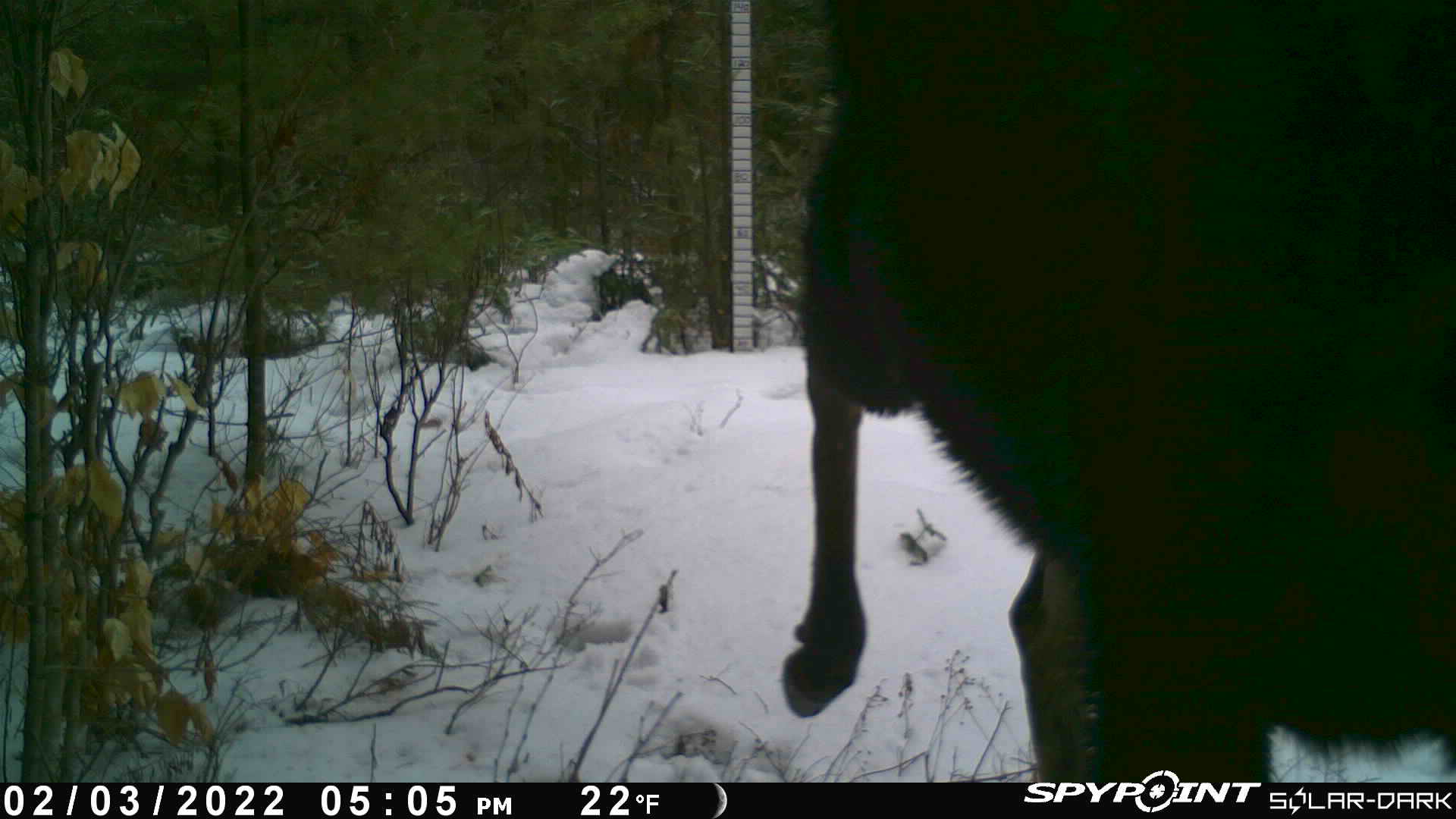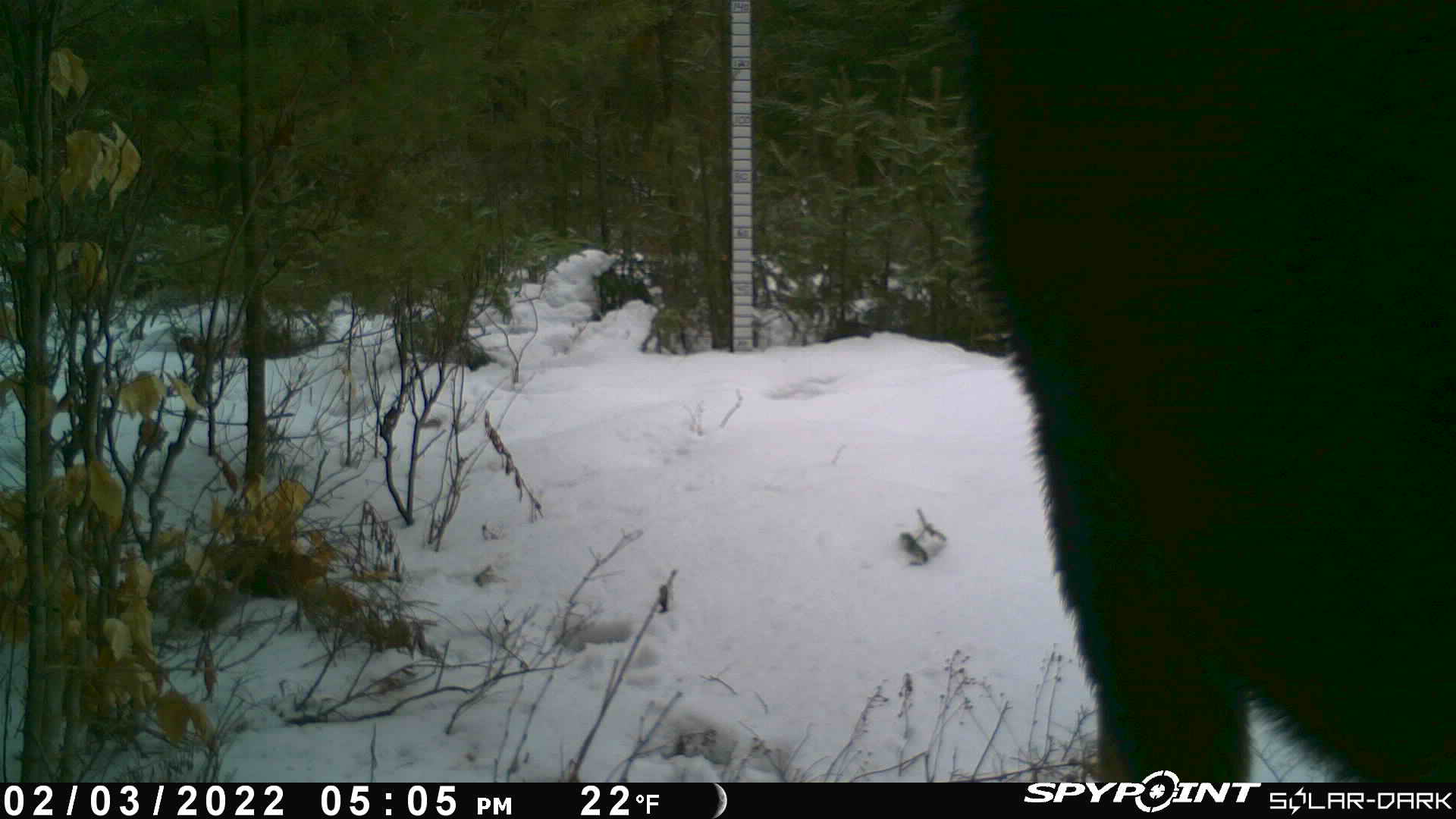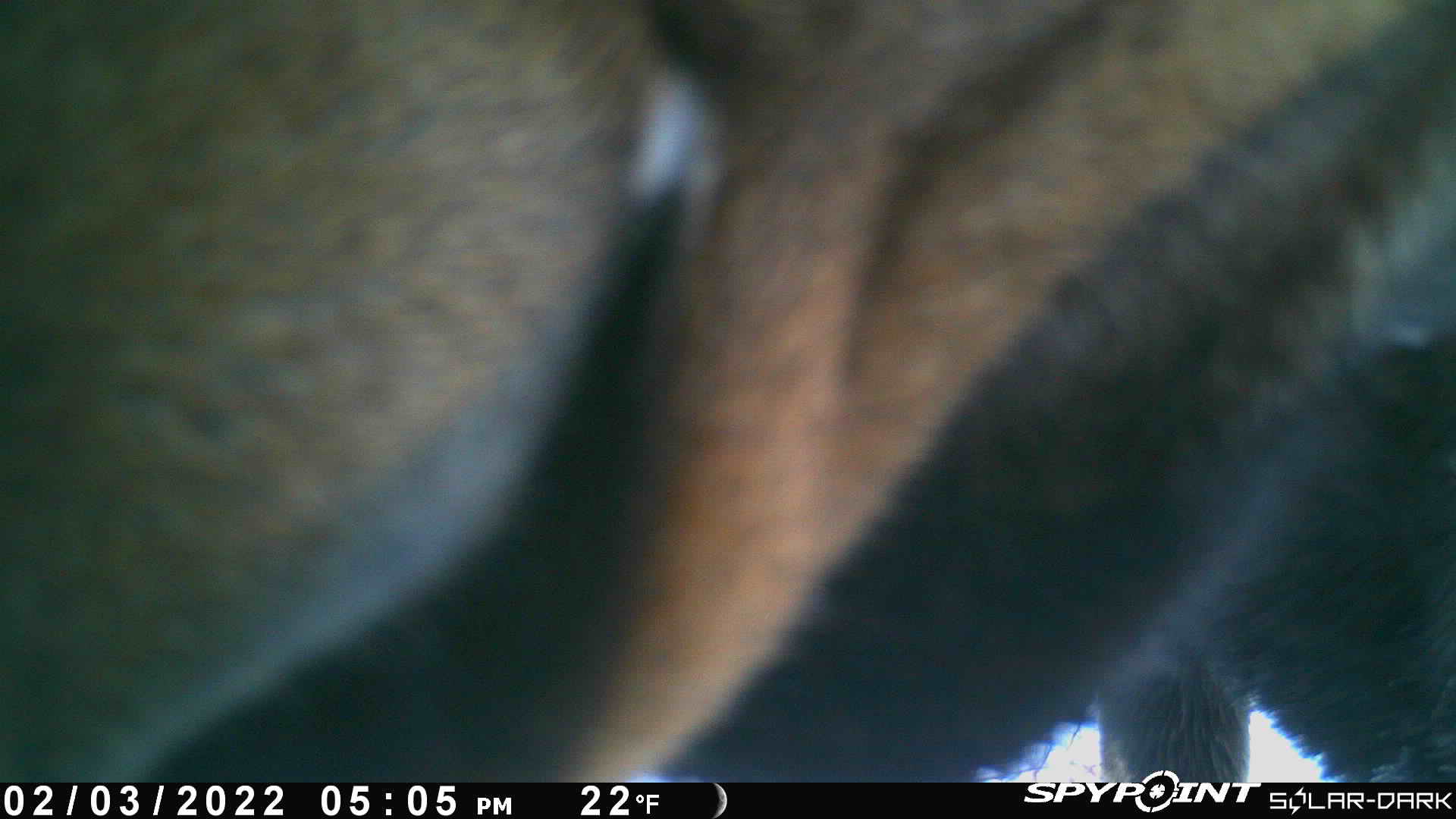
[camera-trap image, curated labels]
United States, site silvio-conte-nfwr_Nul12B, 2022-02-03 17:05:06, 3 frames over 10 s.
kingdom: Animalia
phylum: Chordata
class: Mammalia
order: Artiodactyla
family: Cervidae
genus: Alces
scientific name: Alces alces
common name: moose